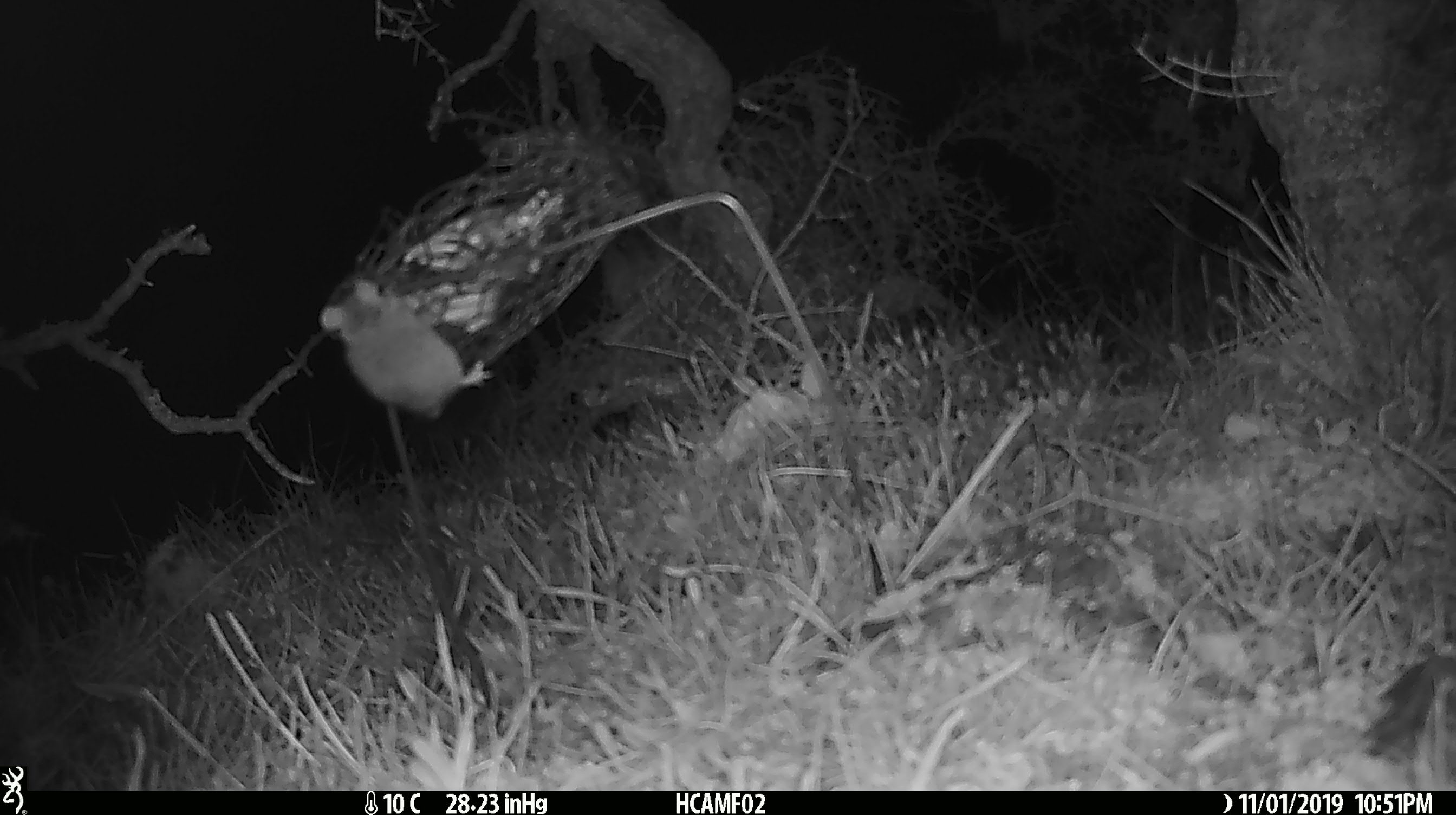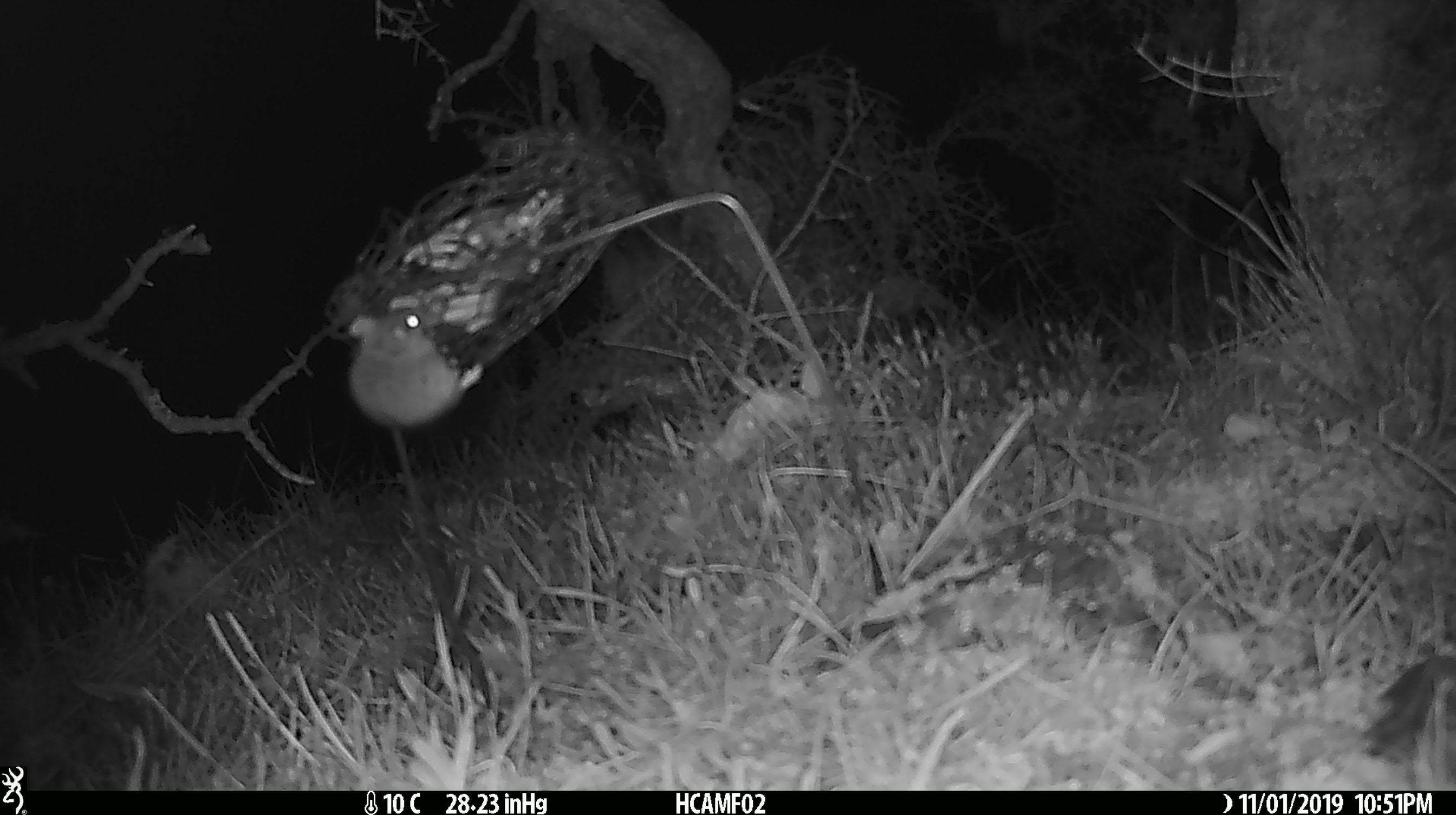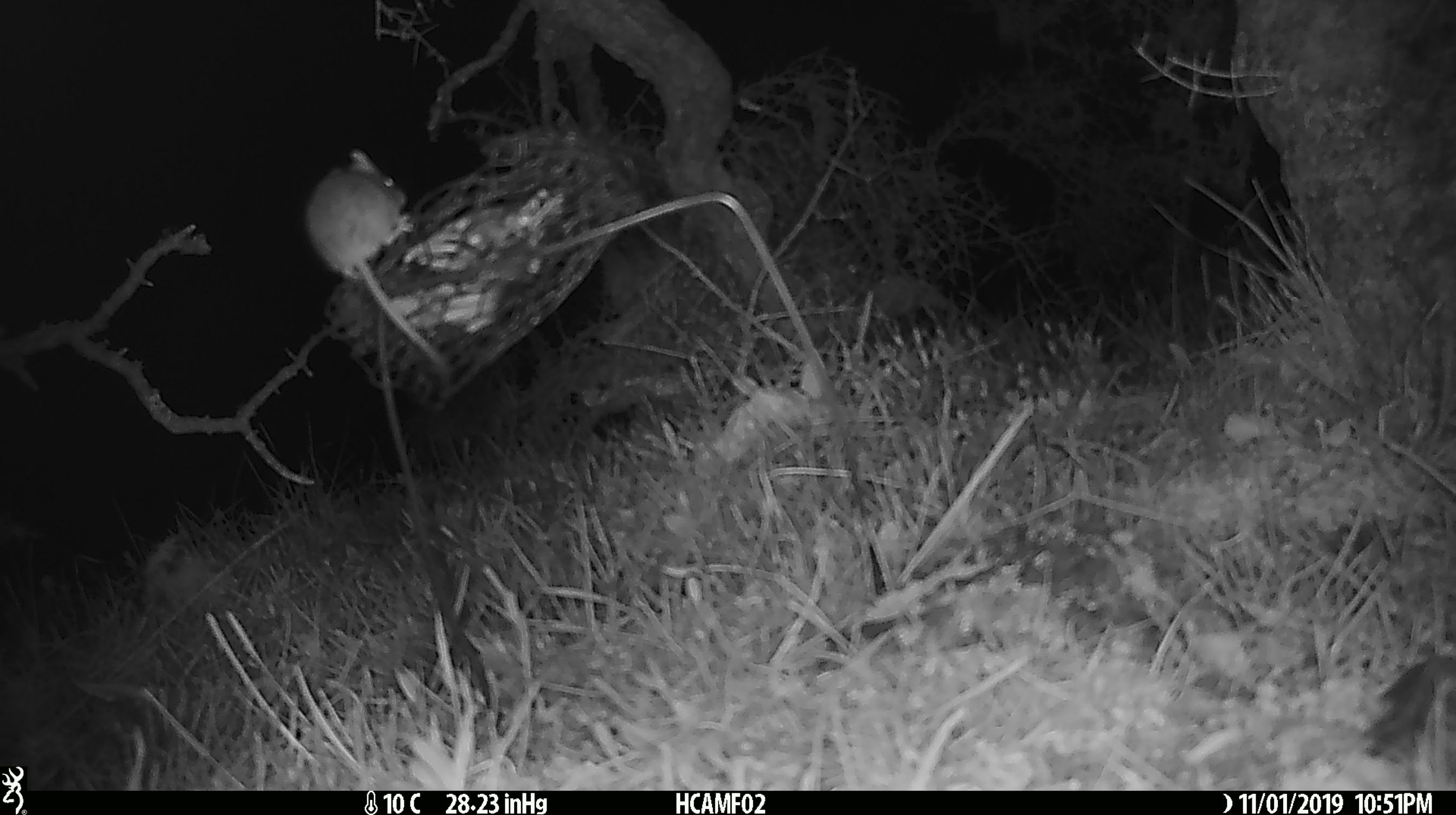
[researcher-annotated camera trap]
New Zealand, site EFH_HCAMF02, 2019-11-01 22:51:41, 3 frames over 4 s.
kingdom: Animalia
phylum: Chordata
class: Mammalia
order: Rodentia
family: Muridae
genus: Mus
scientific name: Mus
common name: mouse